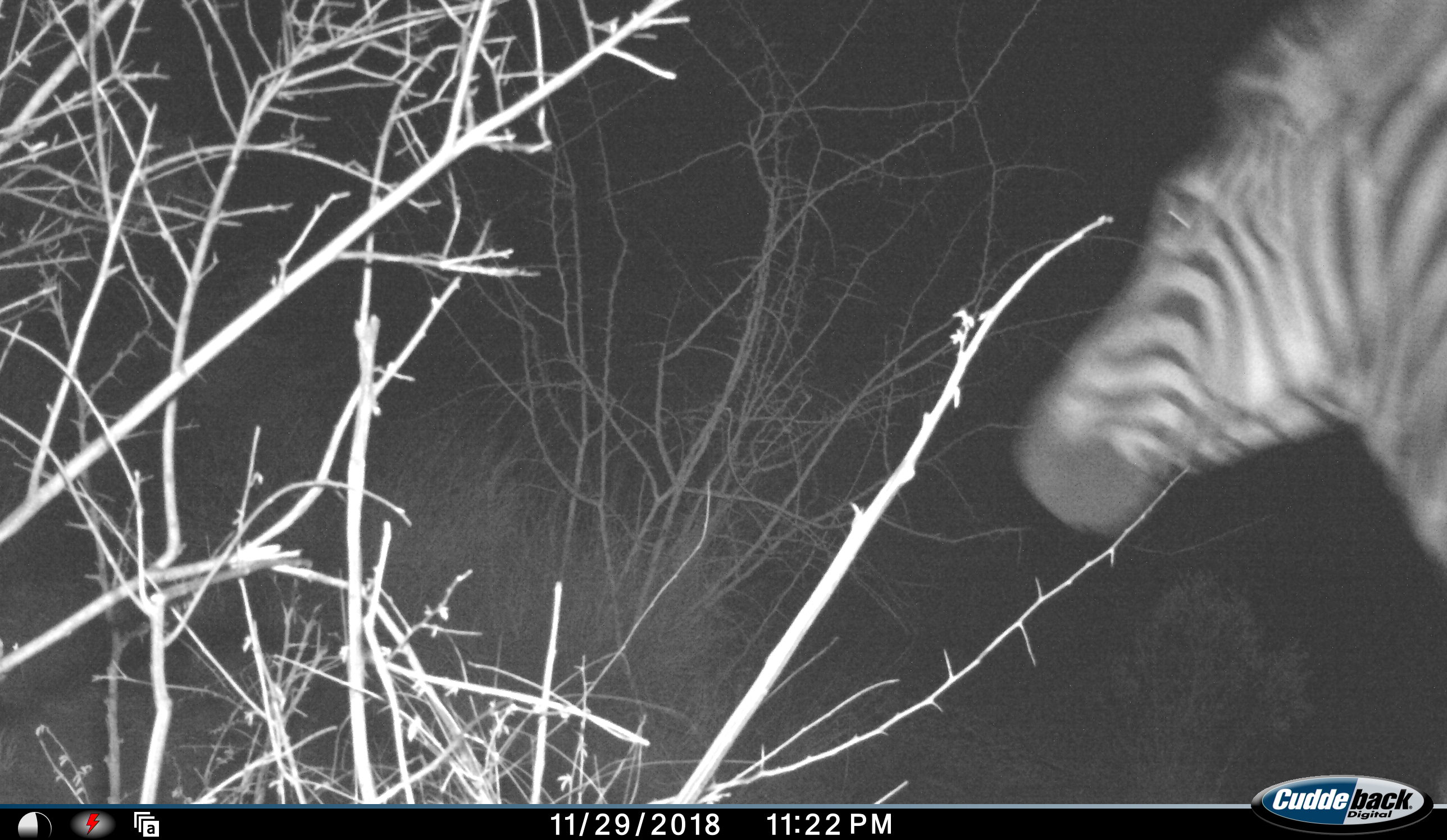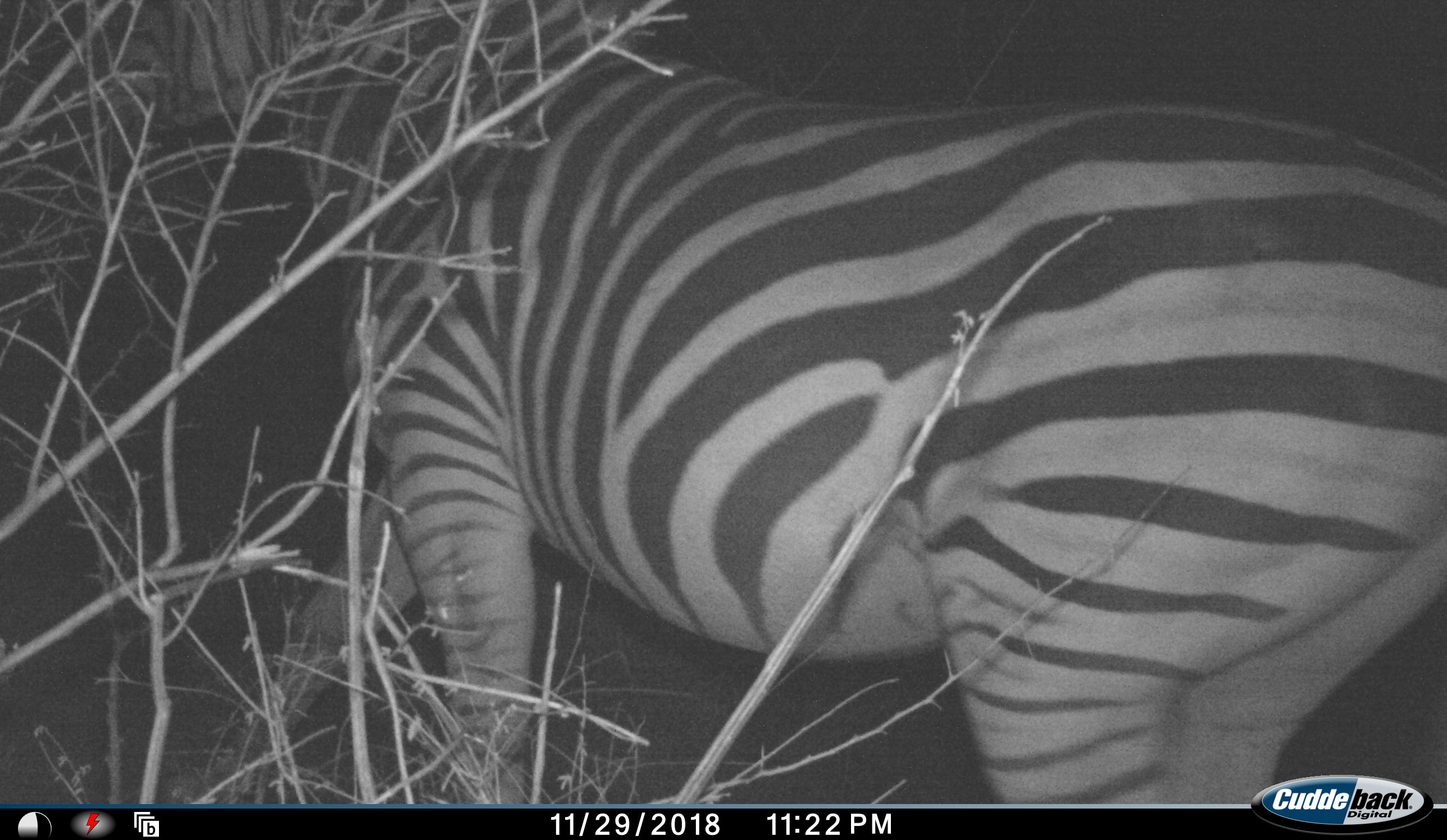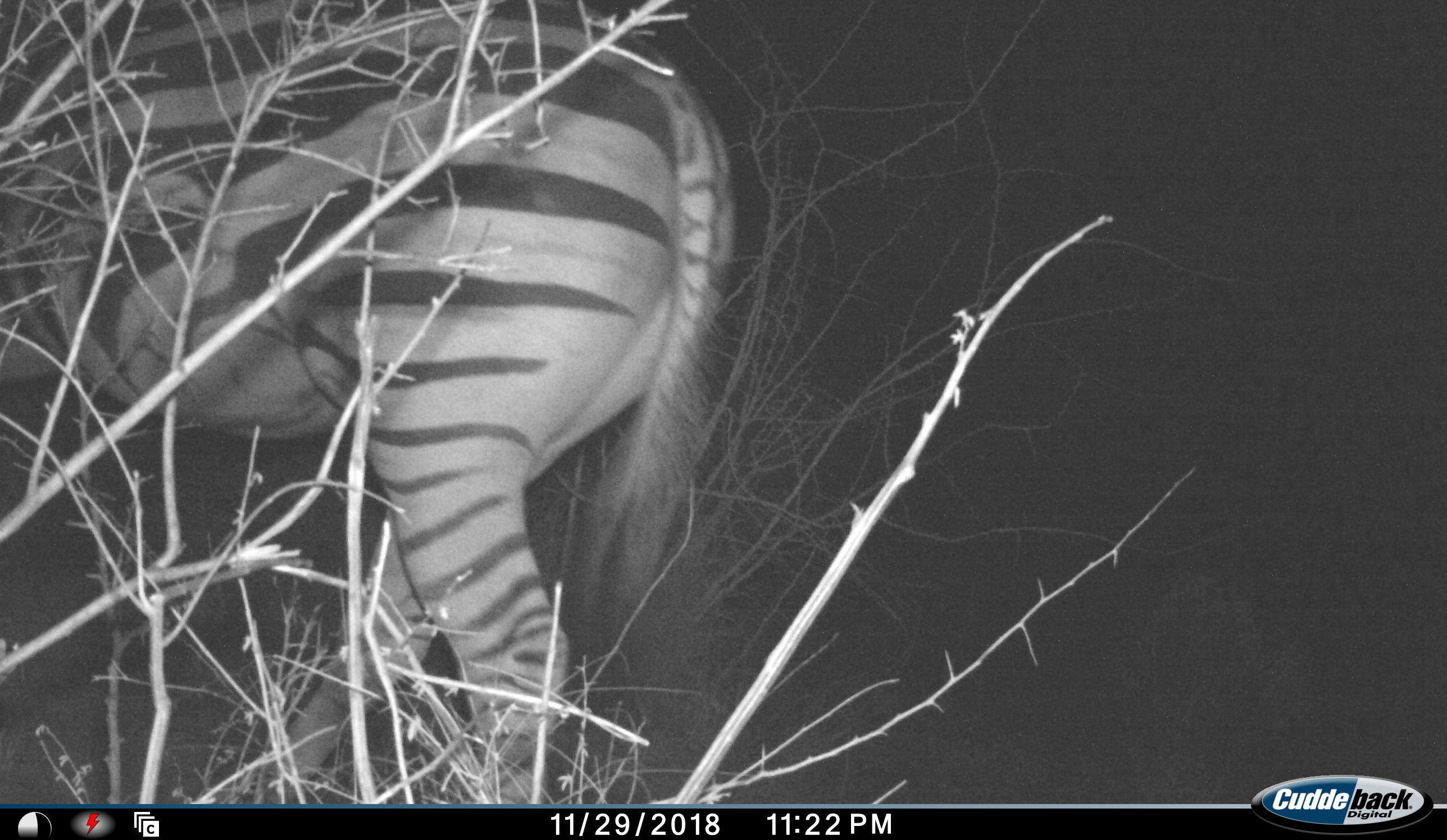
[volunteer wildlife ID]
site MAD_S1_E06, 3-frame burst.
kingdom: Animalia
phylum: Chordata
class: Mammalia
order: Perissodactyla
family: Equidae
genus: Equus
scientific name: Equus quagga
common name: plains zebra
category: zebraplains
Zebraplains (plains zebra) (Equus quagga), count 1. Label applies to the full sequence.